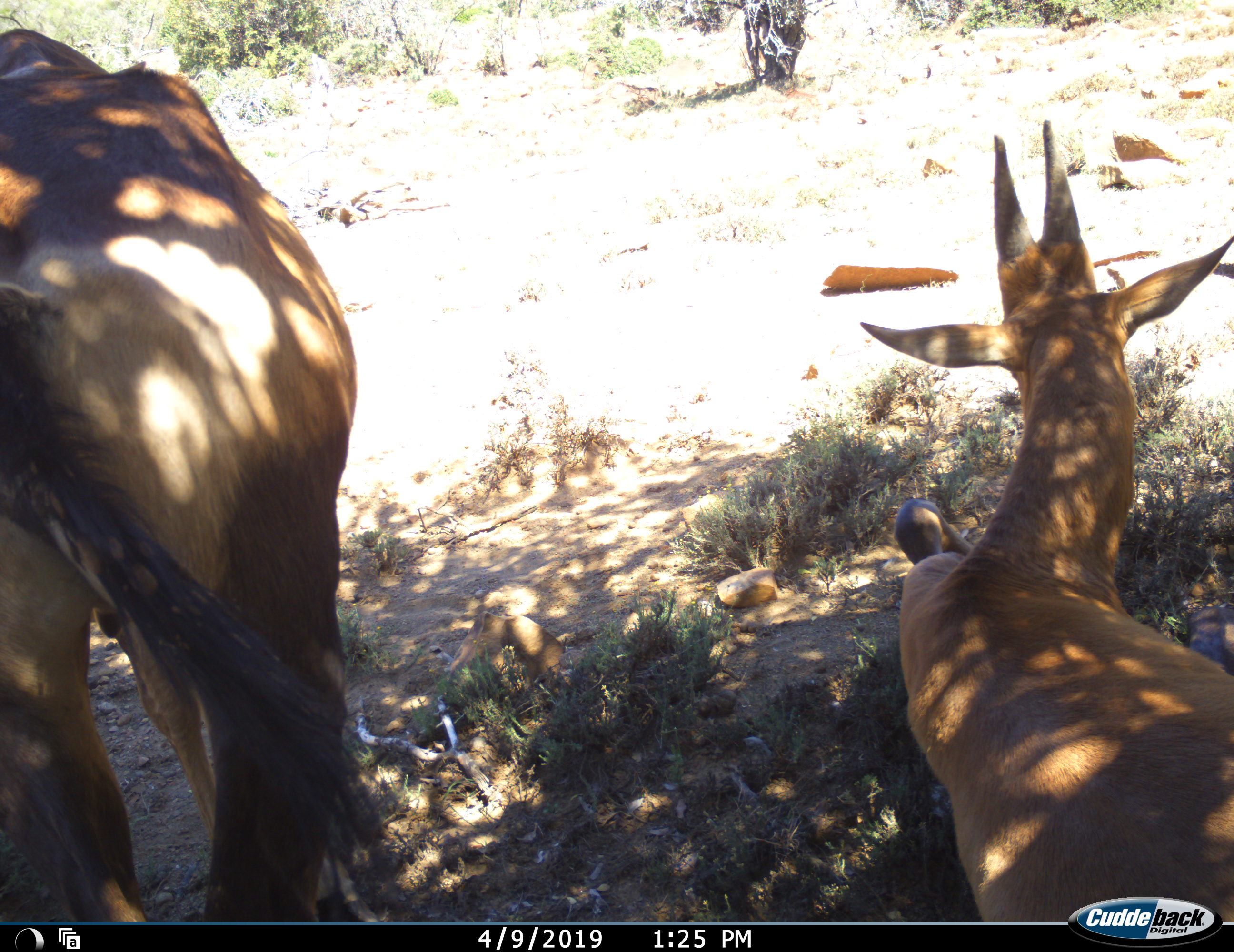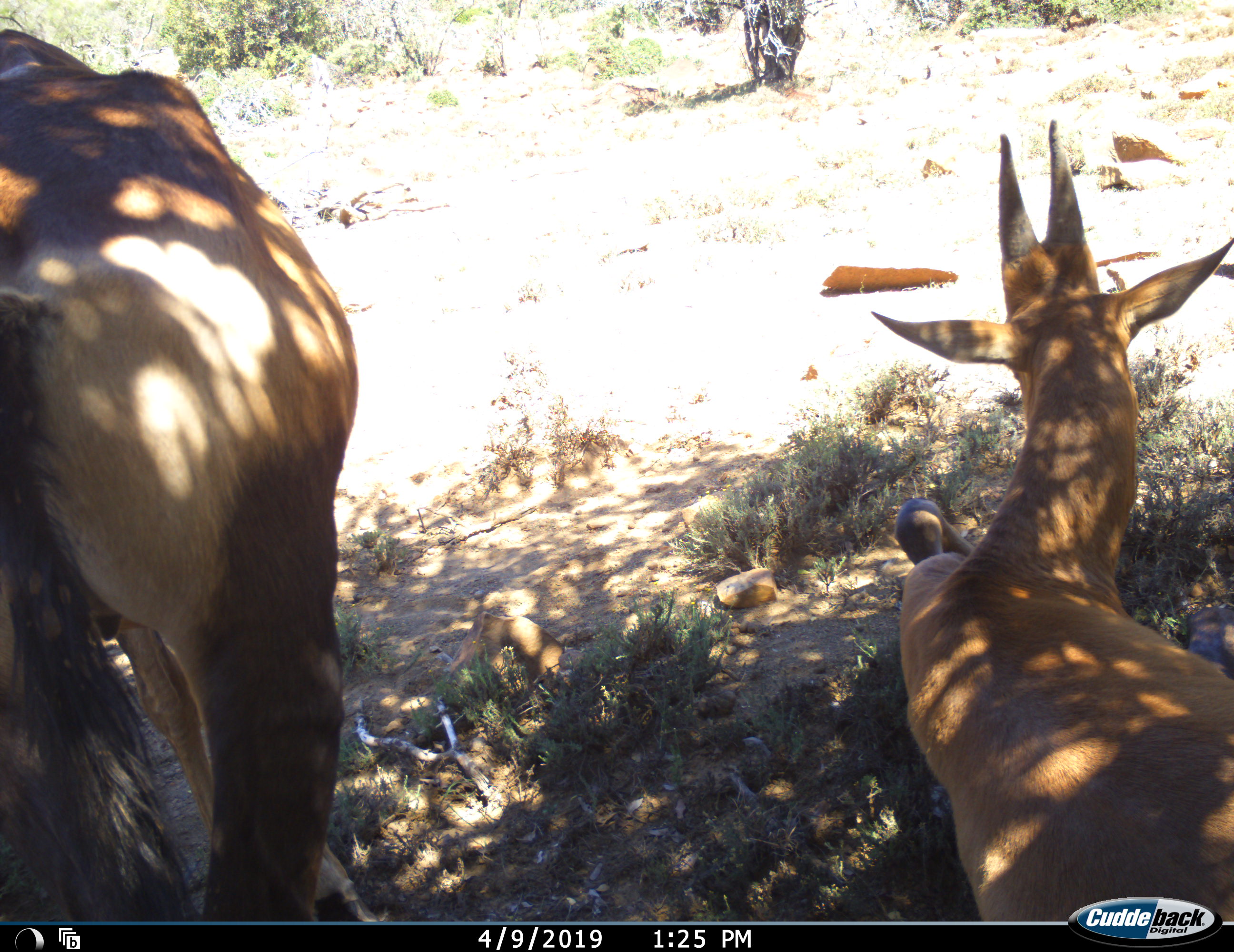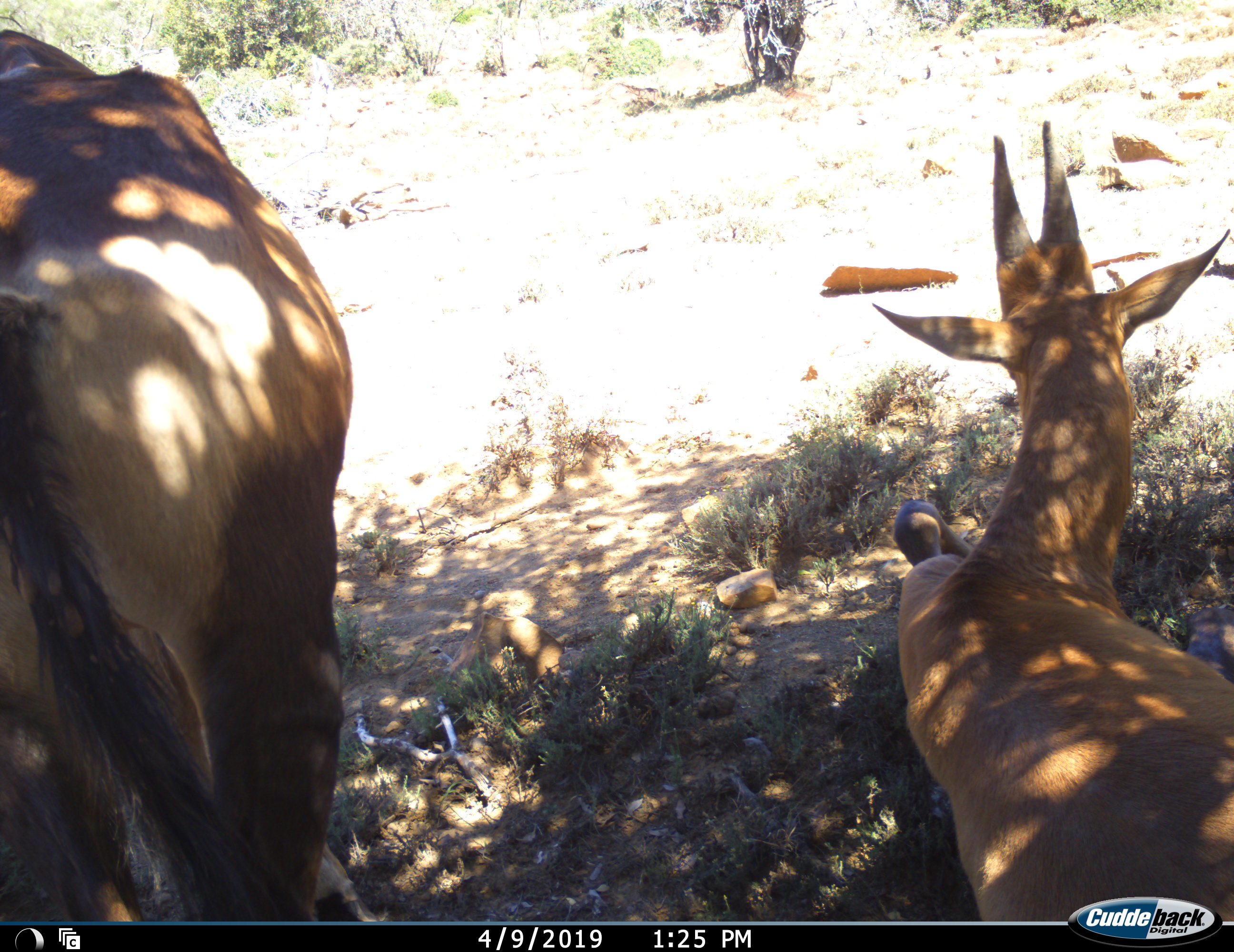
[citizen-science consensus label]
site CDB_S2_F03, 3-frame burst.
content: unidentified animal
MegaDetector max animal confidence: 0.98